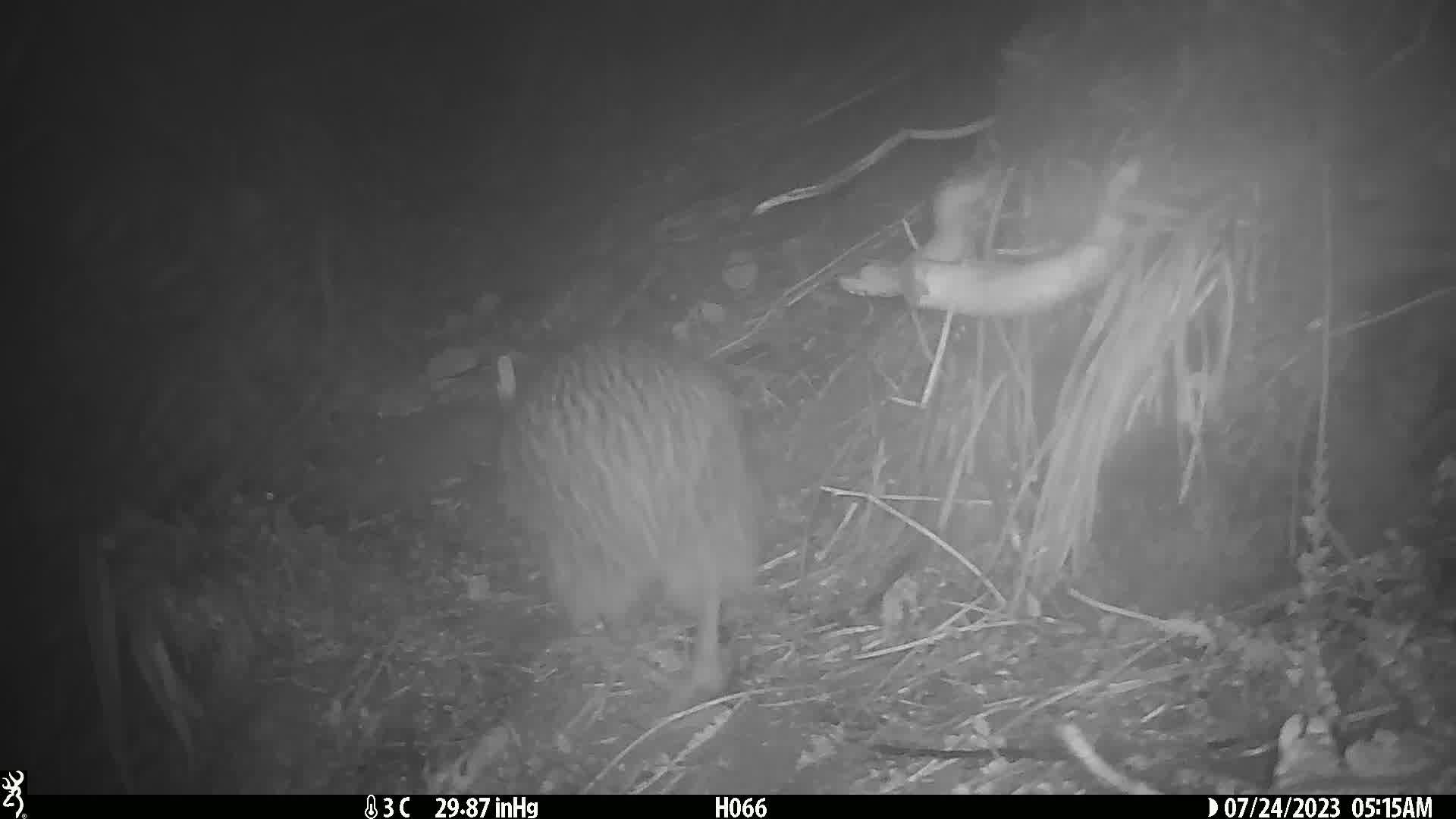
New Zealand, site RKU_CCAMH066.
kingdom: Animalia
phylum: Chordata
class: Aves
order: Apterygiformes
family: Apterygidae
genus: Apteryx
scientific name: Apteryx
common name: kiwi